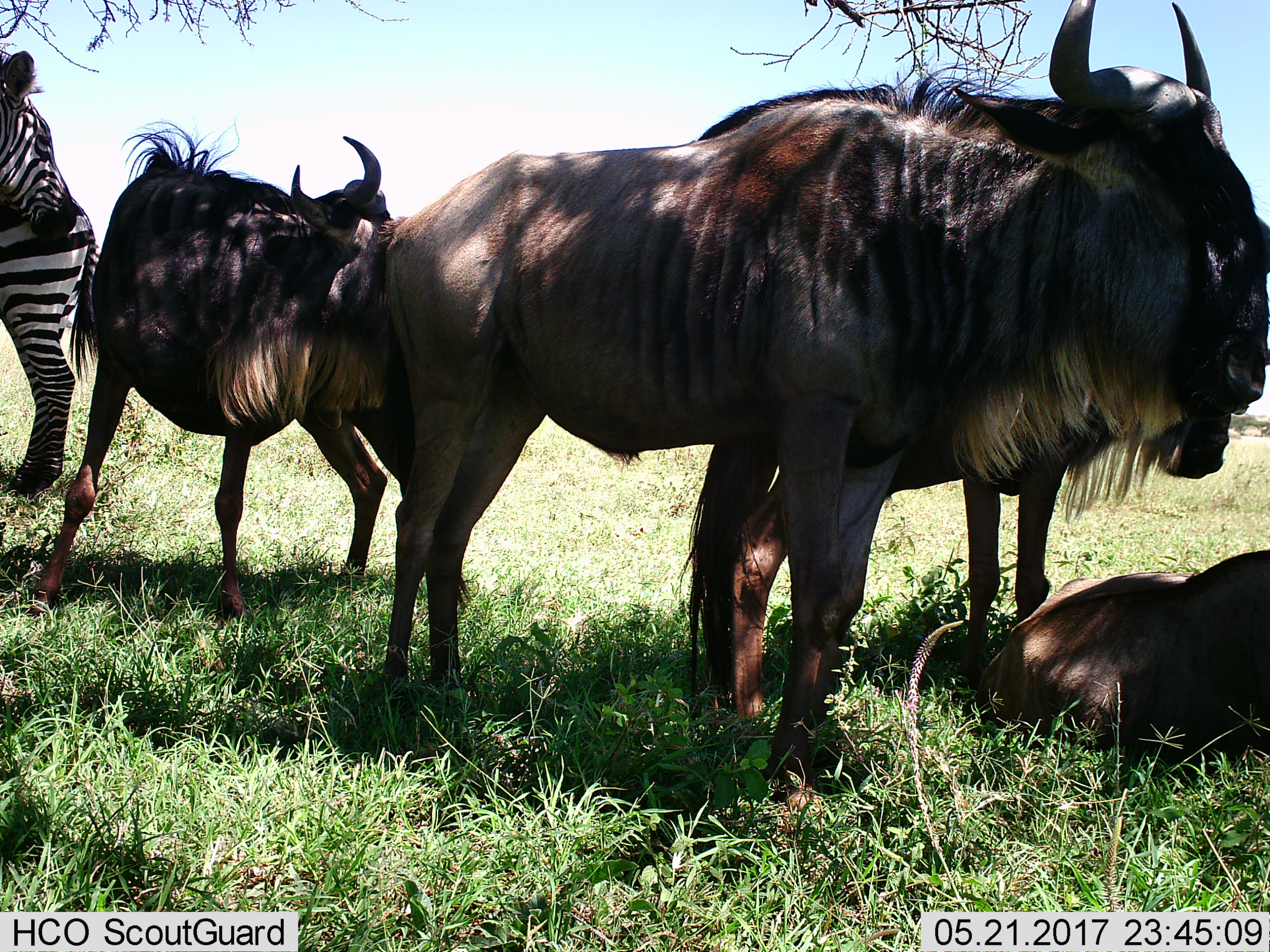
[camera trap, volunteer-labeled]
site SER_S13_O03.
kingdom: Animalia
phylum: Chordata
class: Mammalia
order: Artiodactyla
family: Bovidae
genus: Connochaetes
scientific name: Connochaetes taurinus taurinus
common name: blue wildebeest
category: wildebeestblue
Wildebeestblue (blue wildebeest) (Connochaetes taurinus taurinus), count 4. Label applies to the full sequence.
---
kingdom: Animalia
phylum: Chordata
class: Mammalia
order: Perissodactyla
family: Equidae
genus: Equus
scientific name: Equus quagga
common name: plains zebra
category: zebraplains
Zebraplains (plains zebra) (Equus quagga), count 2. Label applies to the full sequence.